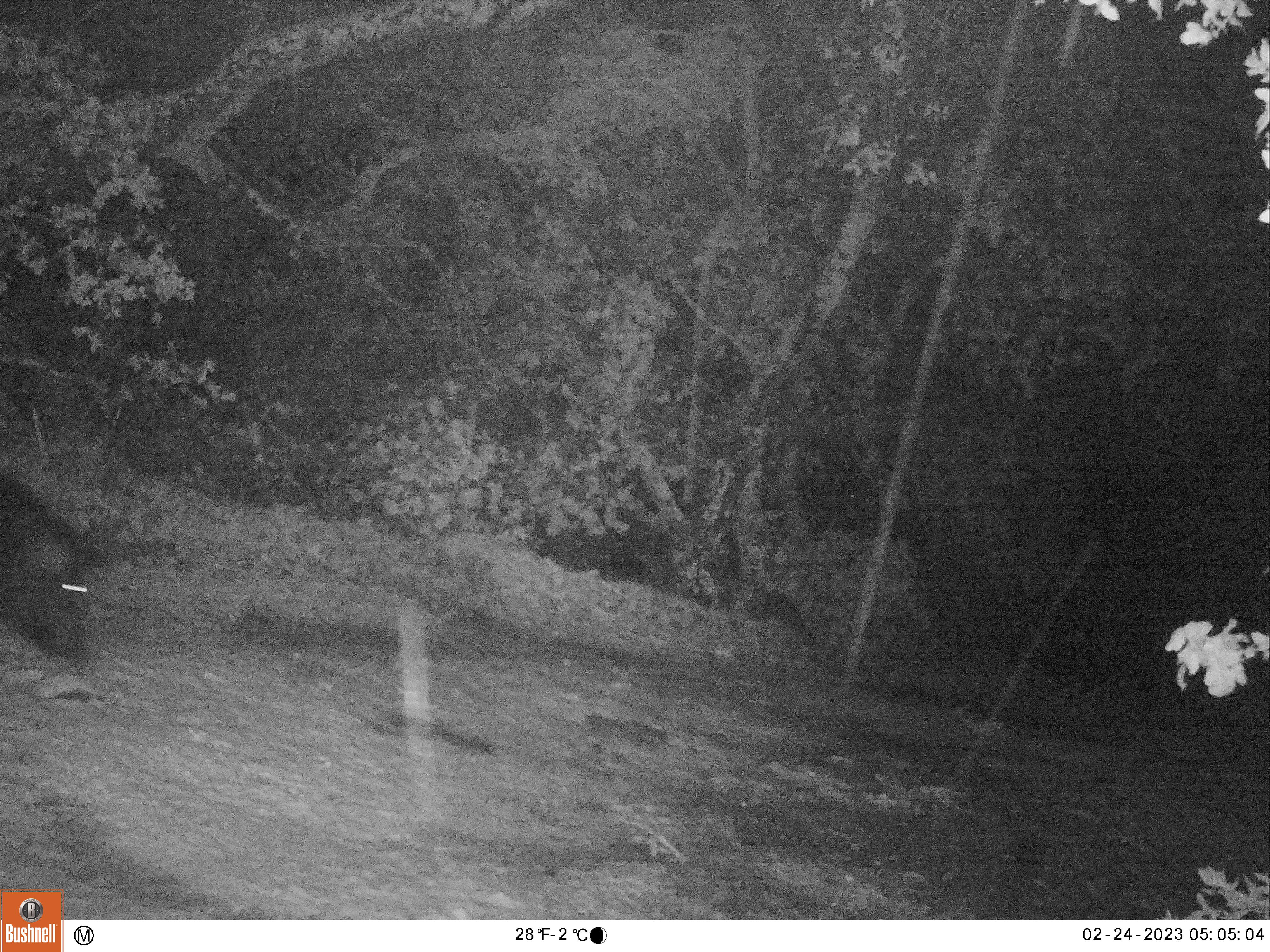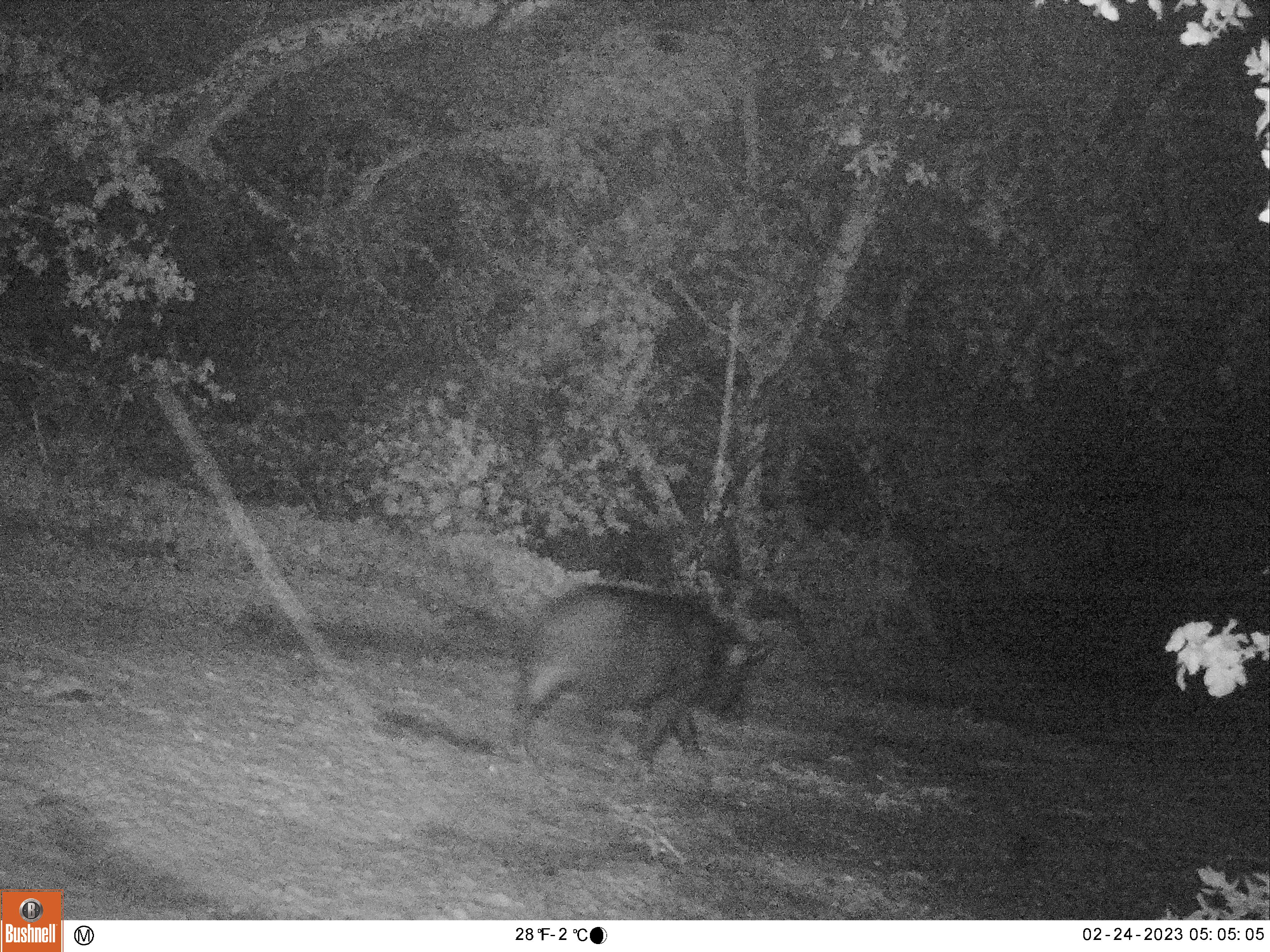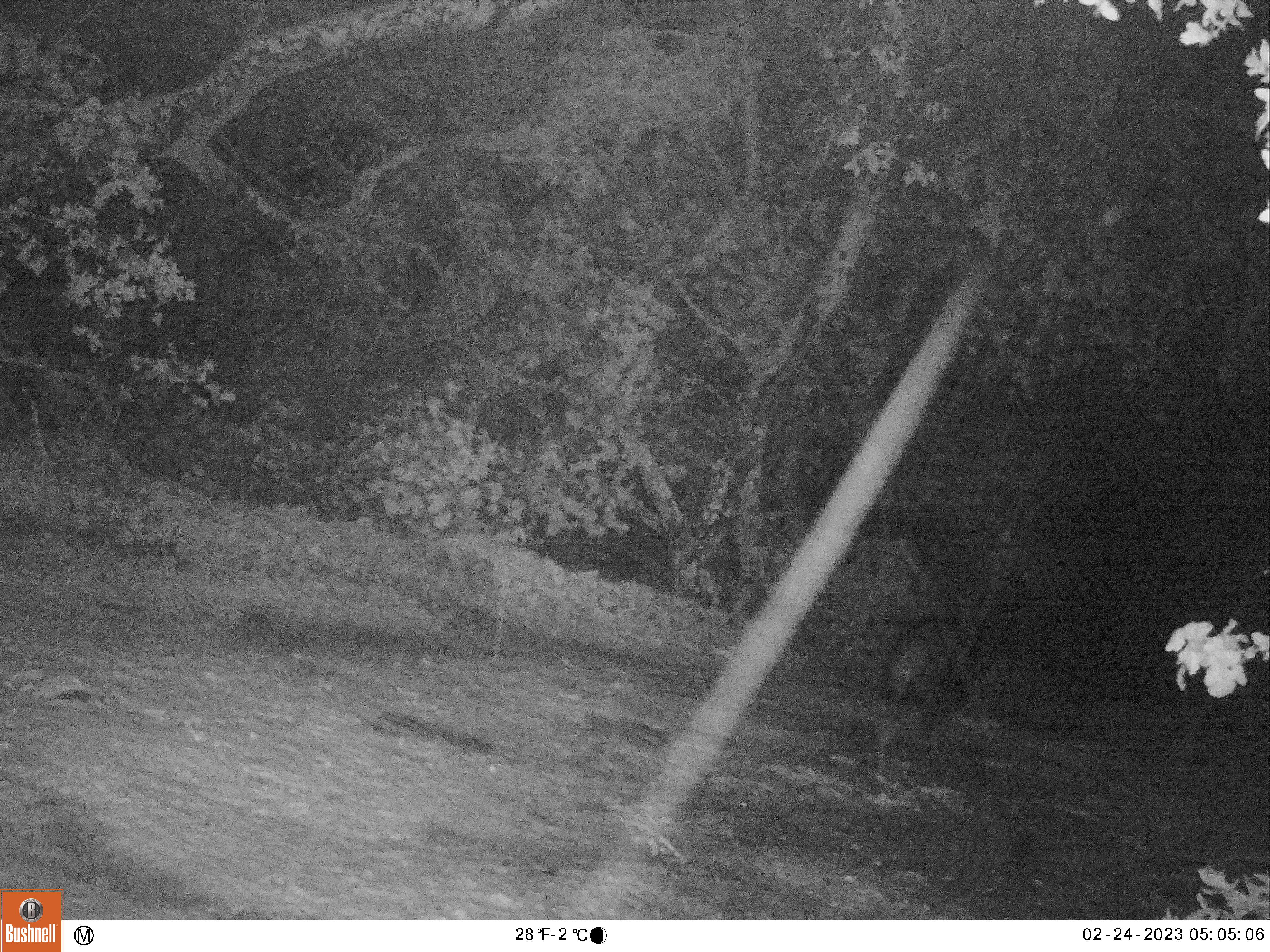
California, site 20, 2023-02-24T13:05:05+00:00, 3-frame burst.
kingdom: Animalia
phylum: Chordata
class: Mammalia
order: Artiodactyla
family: Suidae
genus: Sus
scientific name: Sus scrofa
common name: wild boar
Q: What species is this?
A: Wild boar (Sus scrofa).